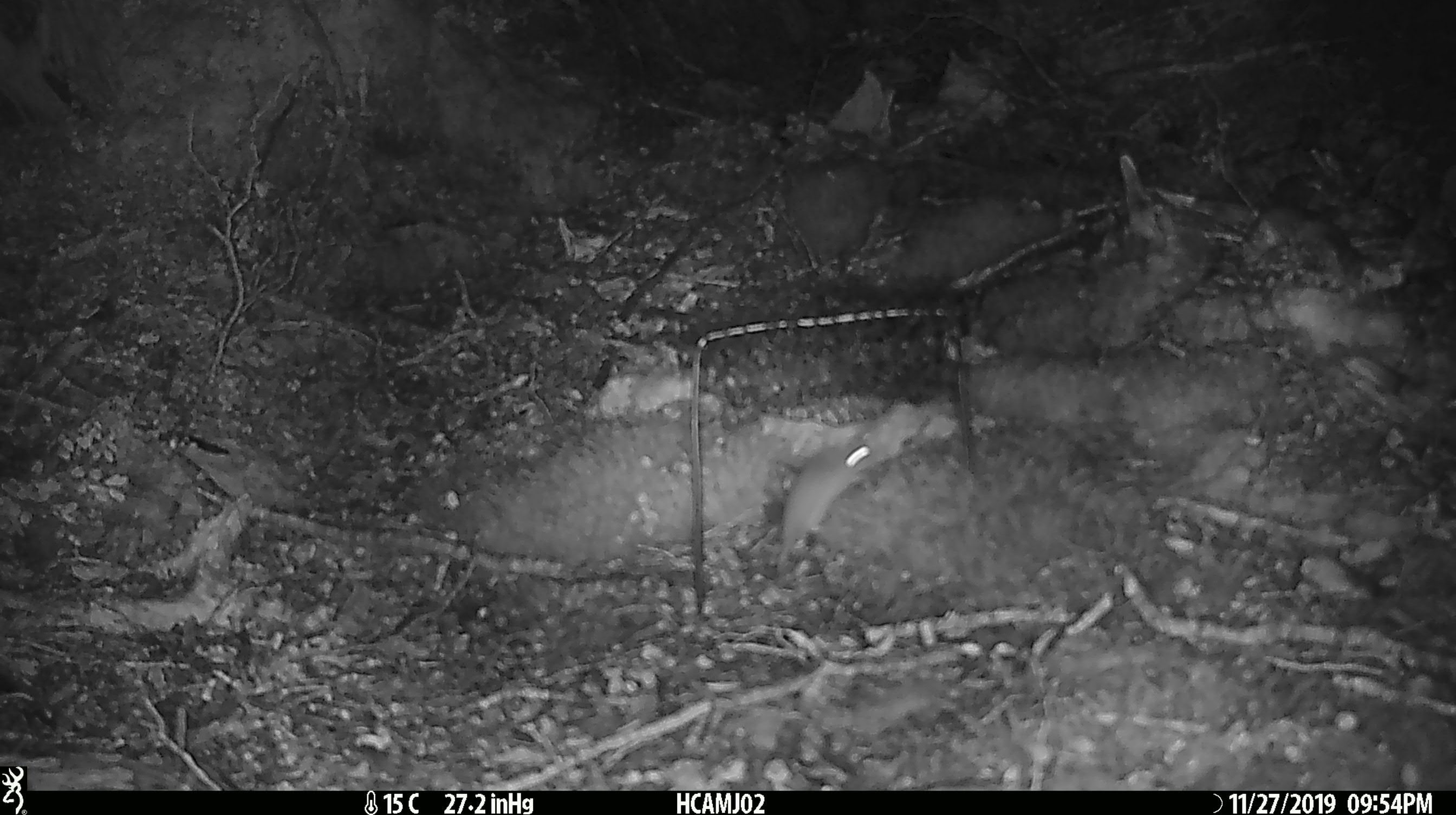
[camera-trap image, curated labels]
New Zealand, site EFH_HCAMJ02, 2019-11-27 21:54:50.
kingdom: Animalia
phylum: Chordata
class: Mammalia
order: Rodentia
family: Muridae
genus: Mus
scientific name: Mus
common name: mouse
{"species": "mouse (Mus)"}